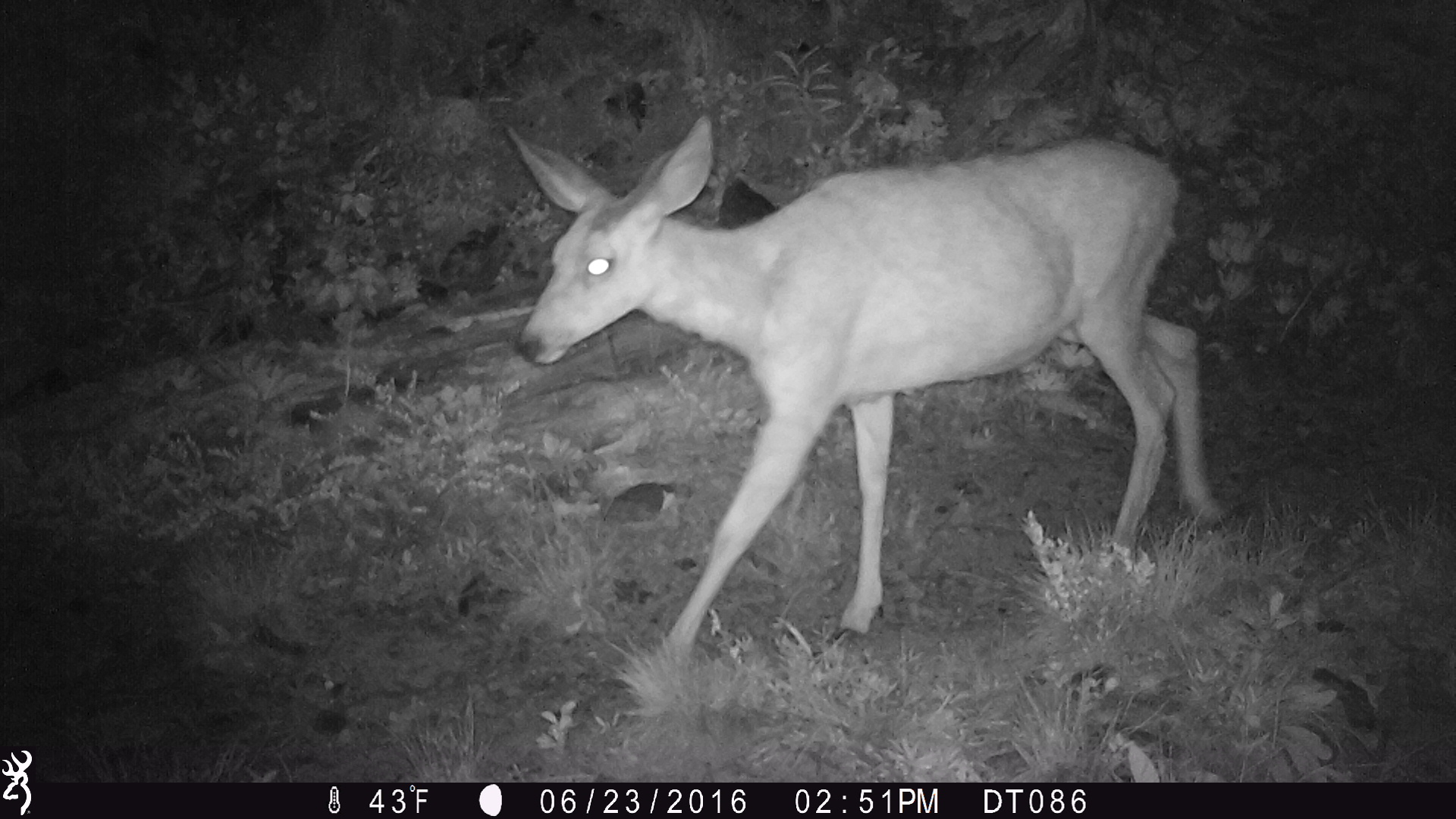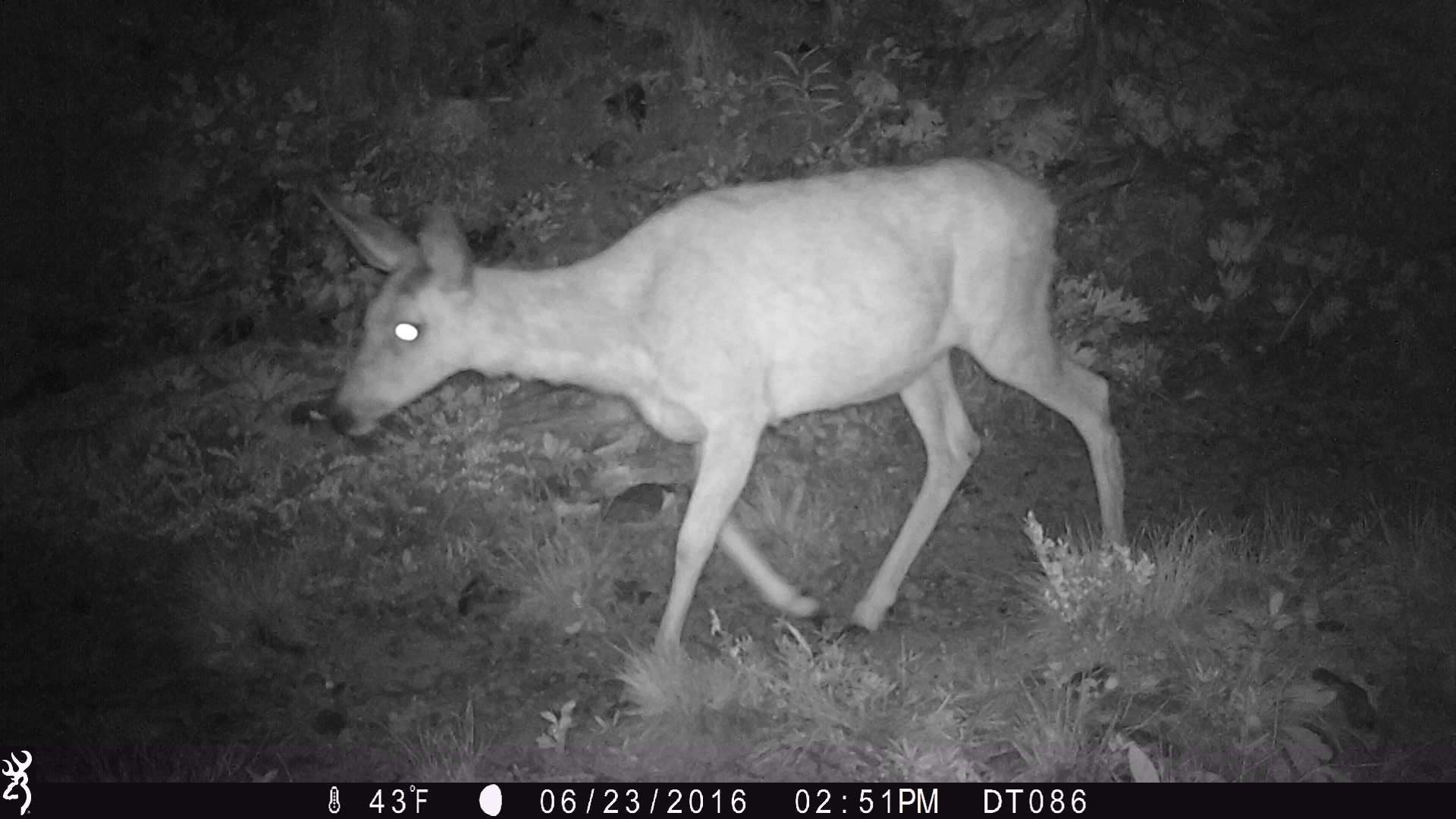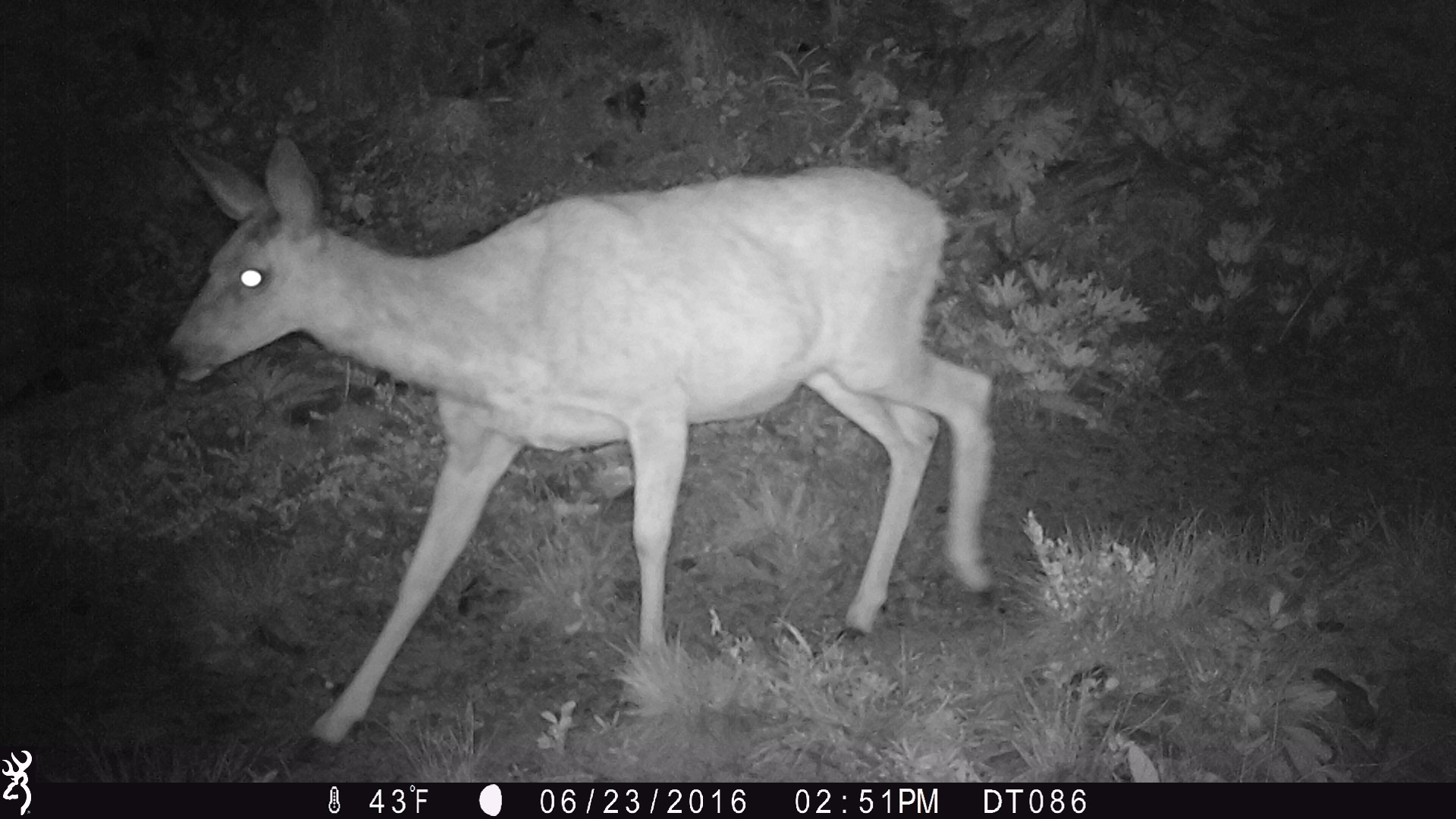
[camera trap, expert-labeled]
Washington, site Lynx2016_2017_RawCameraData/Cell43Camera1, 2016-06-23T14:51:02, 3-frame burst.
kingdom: Animalia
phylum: Chordata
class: Mammalia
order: Artiodactyla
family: Cervidae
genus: Odocoileus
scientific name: Odocoileus hemionus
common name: mule deer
Odocoileus hemionus (mule deer). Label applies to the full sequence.